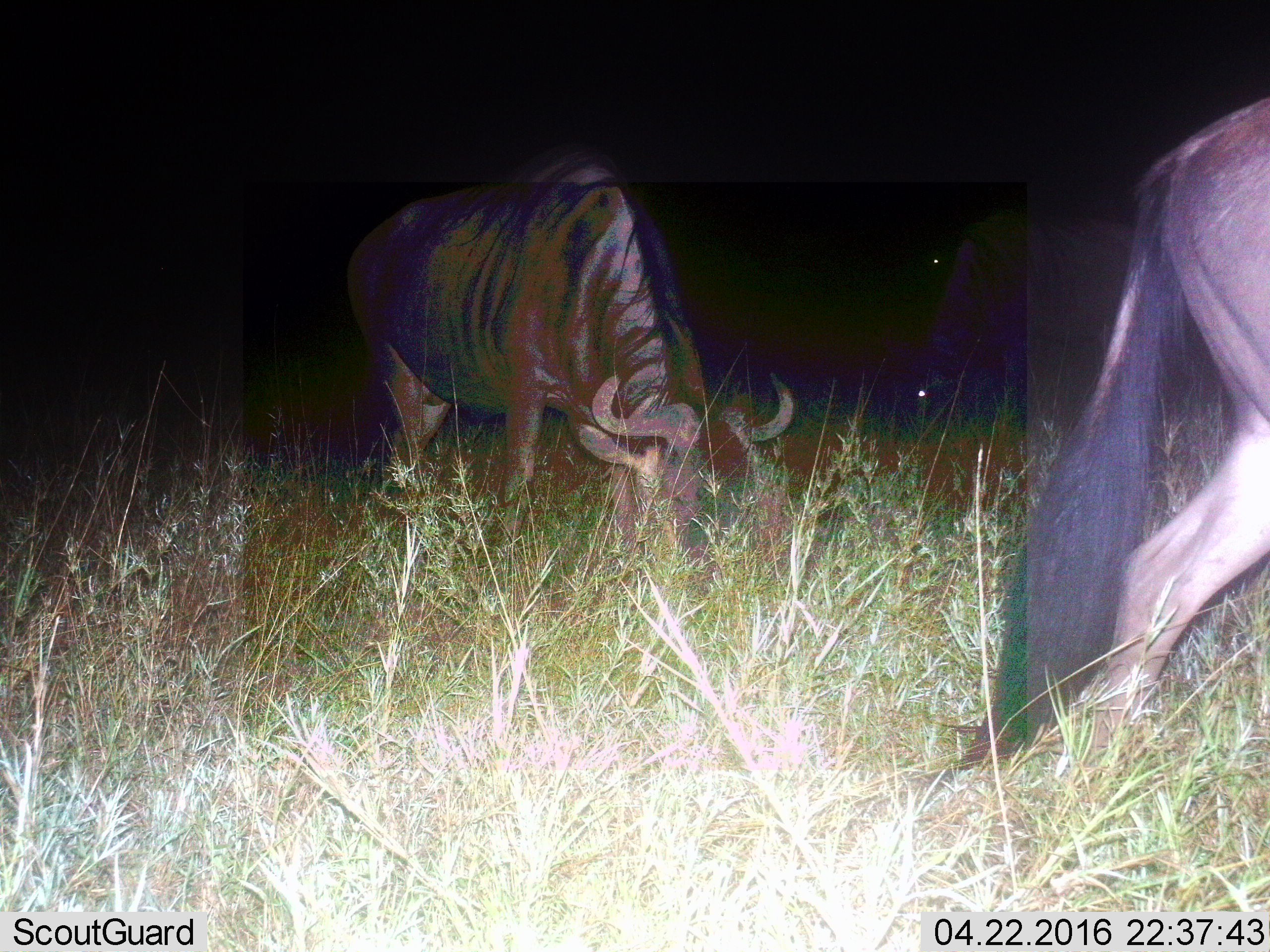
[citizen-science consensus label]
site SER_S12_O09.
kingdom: Animalia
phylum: Chordata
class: Mammalia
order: Artiodactyla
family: Bovidae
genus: Connochaetes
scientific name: Connochaetes taurinus taurinus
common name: blue wildebeest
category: wildebeestblue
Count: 2.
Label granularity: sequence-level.